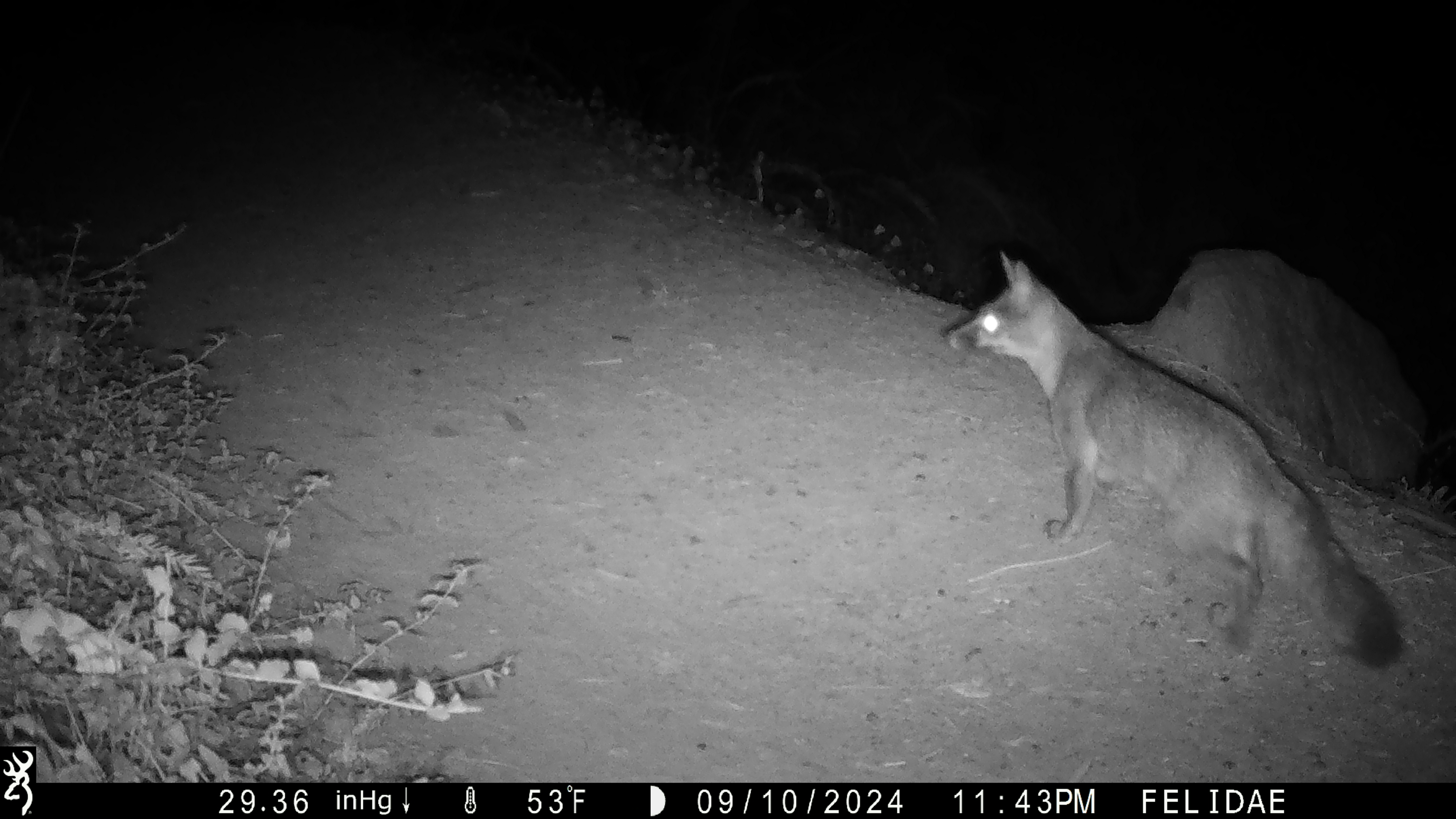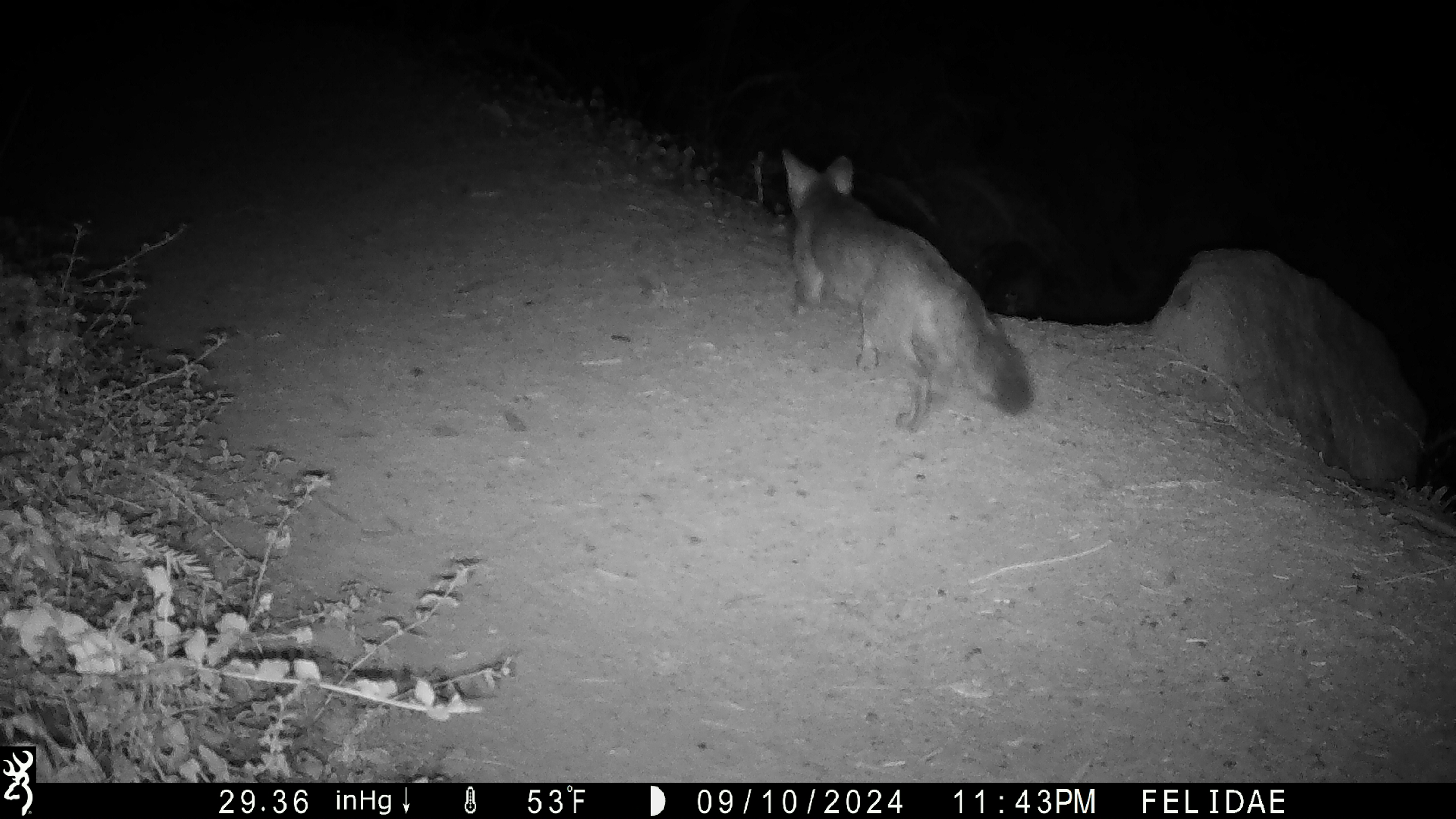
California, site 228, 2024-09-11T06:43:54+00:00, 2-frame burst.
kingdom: Animalia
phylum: Chordata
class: Mammalia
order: Carnivora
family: Canidae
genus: Urocyon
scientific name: Urocyon cinereoargenteus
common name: gray fox